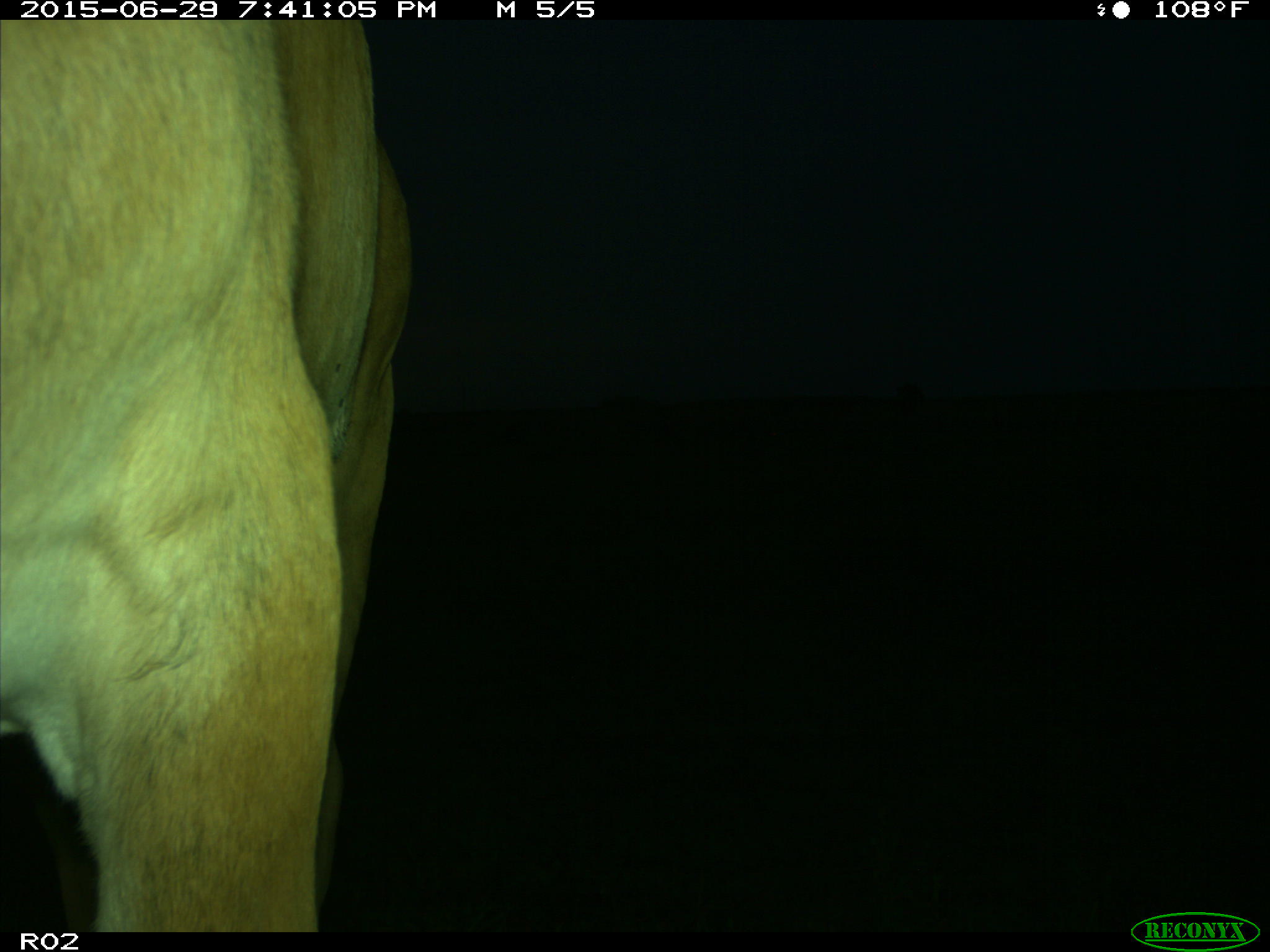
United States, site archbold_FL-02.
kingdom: Animalia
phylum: Chordata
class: Mammalia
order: Artiodactyla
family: Bovidae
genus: Bos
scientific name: Bos taurus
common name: domestic cow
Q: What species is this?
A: Bos taurus (domestic cow).